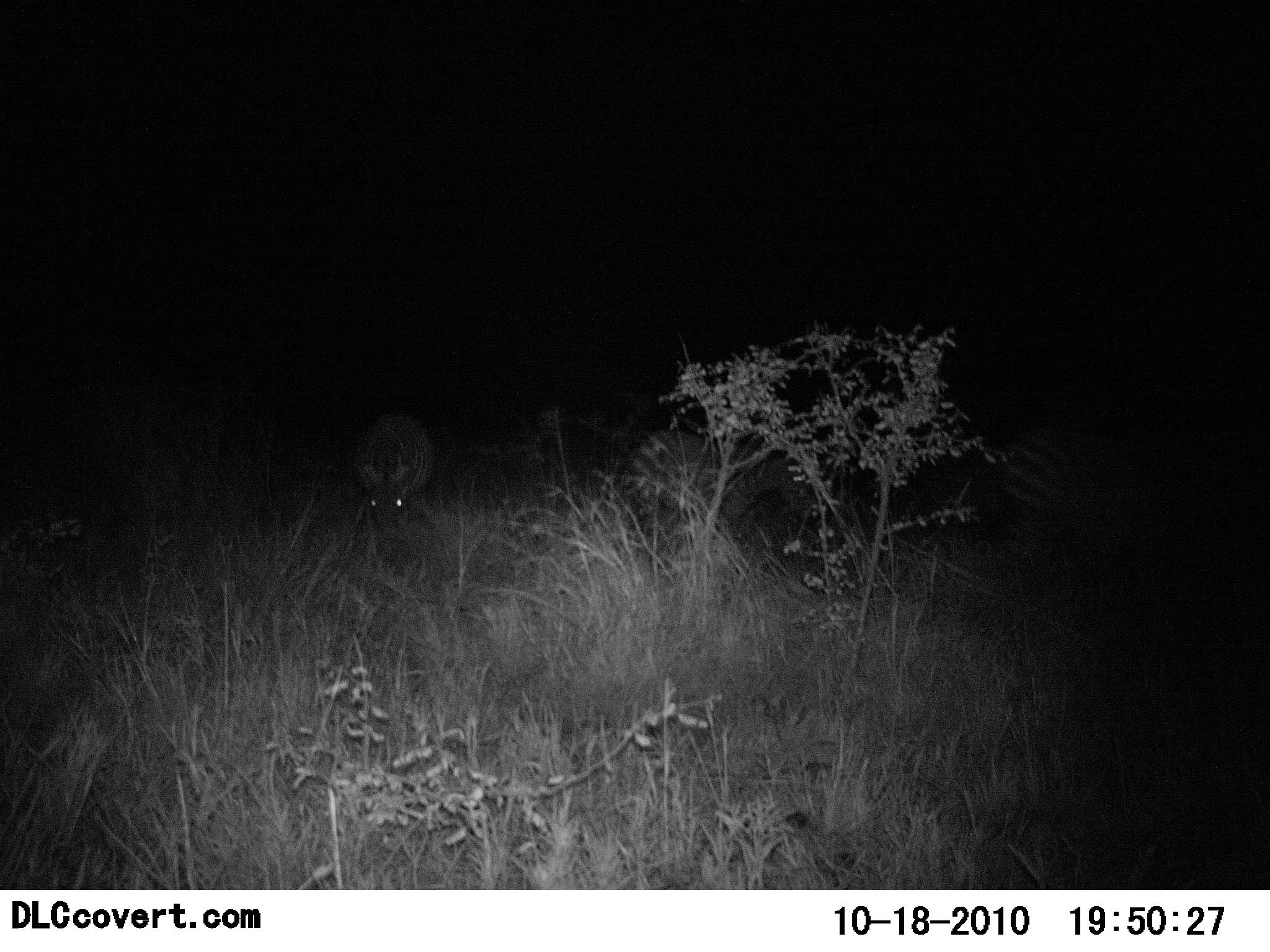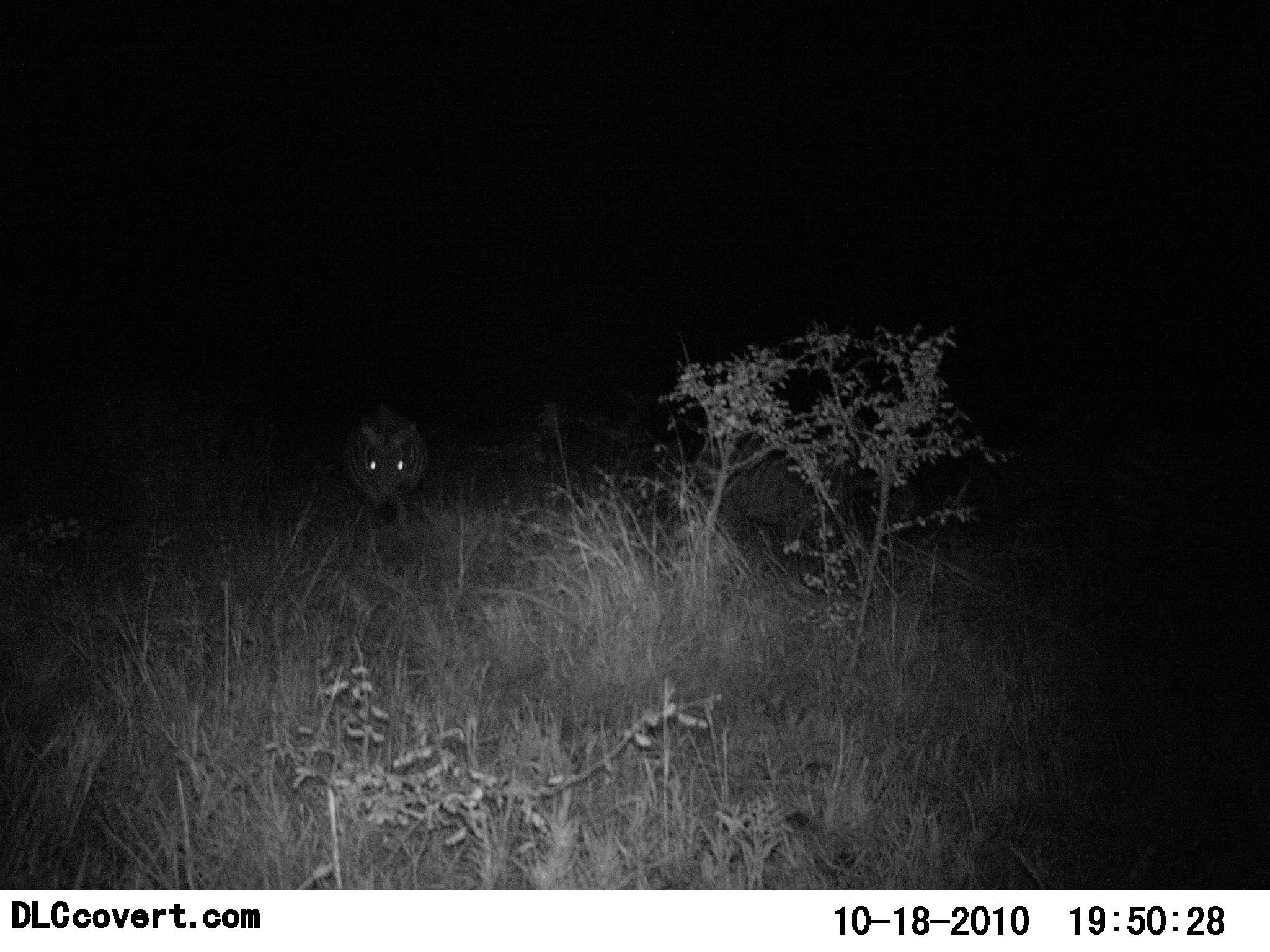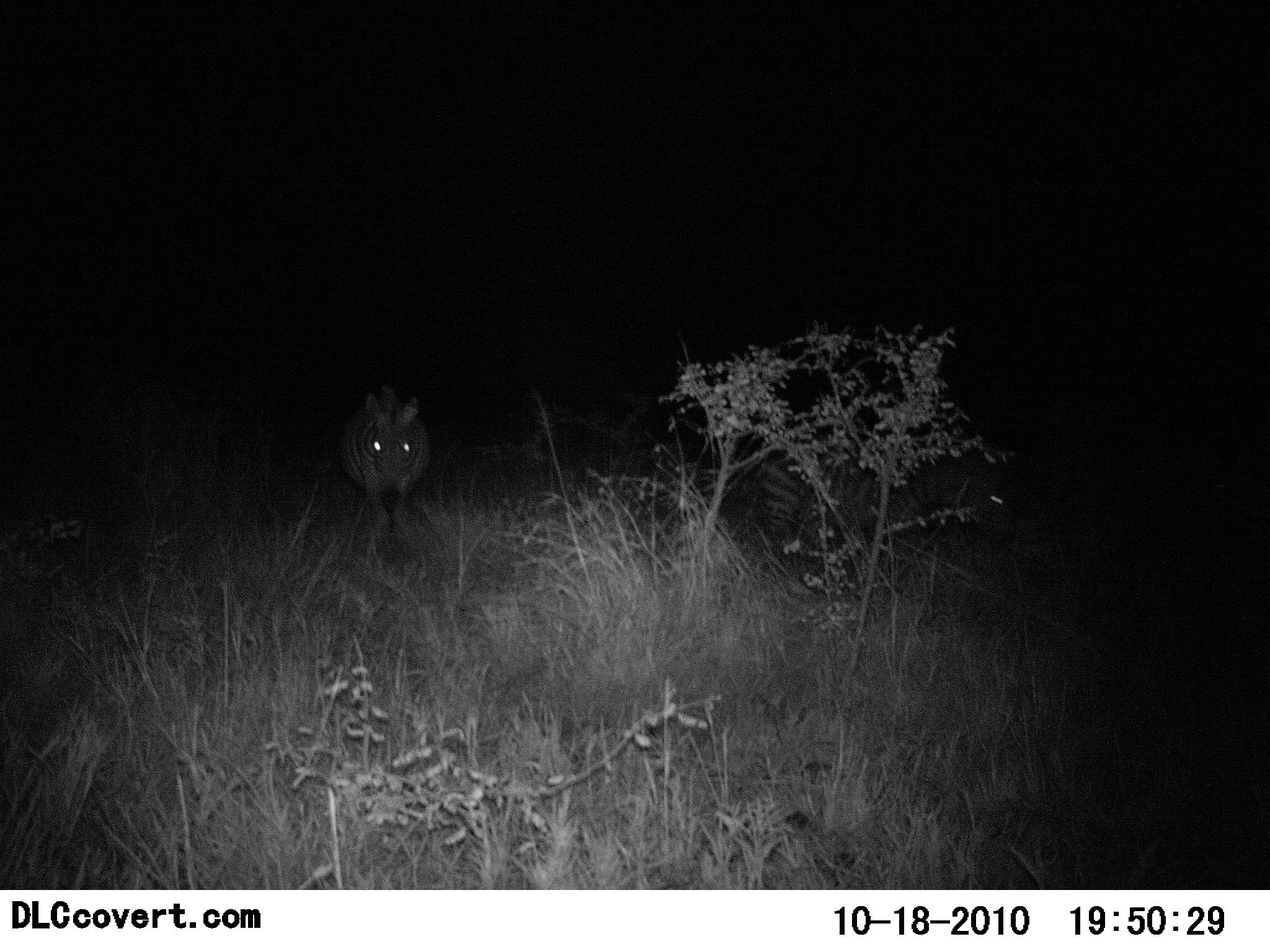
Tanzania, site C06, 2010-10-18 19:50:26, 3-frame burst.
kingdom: Animalia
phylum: Chordata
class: Mammalia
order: Perissodactyla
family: Equidae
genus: Equus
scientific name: Equus quagga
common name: plains zebra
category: zebra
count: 2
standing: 31%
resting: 0%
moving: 69%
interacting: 0%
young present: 0%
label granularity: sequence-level